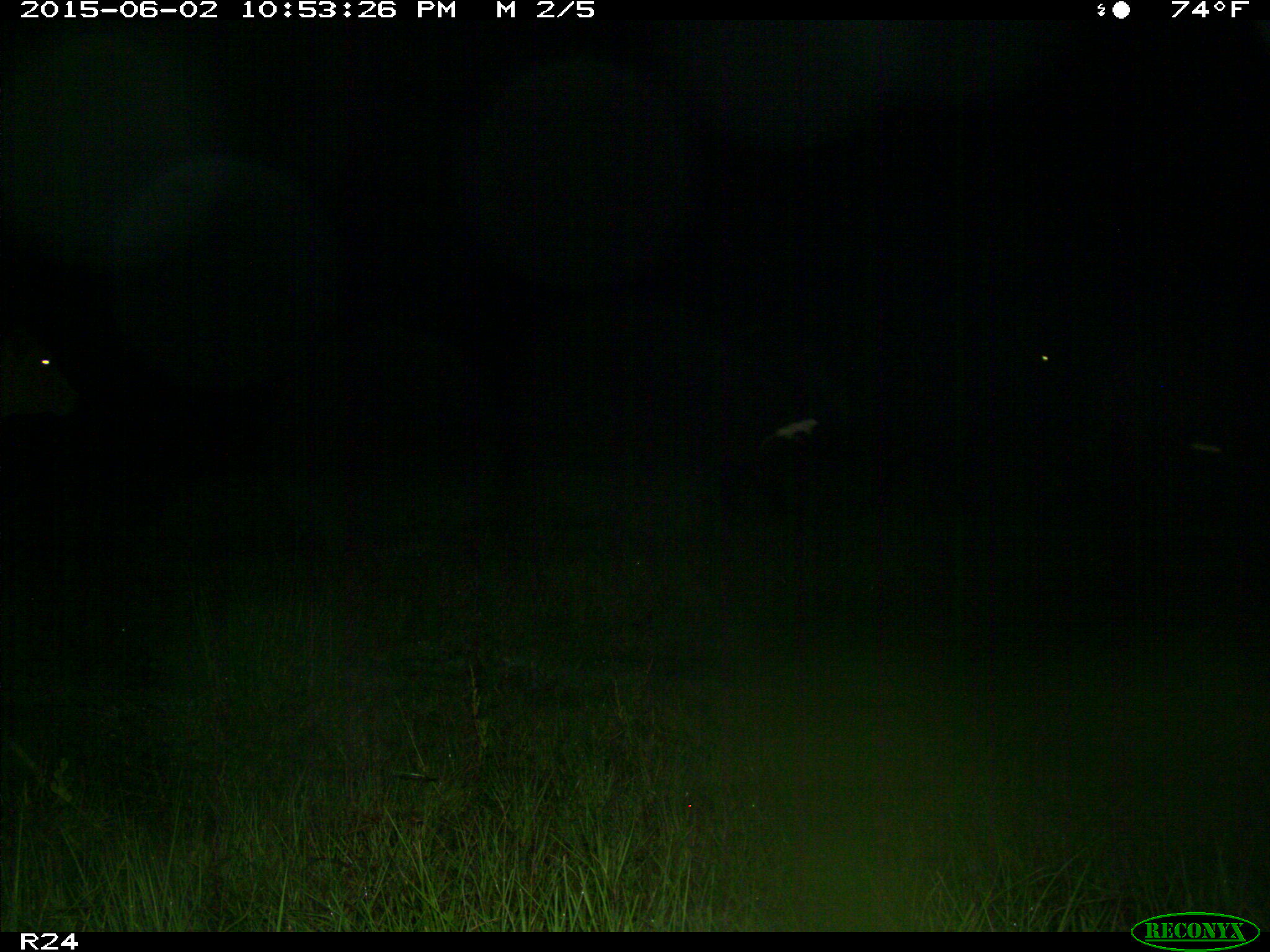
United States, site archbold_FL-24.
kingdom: Animalia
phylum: Chordata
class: Mammalia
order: Artiodactyla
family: Bovidae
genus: Bos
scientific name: Bos taurus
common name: domestic cow